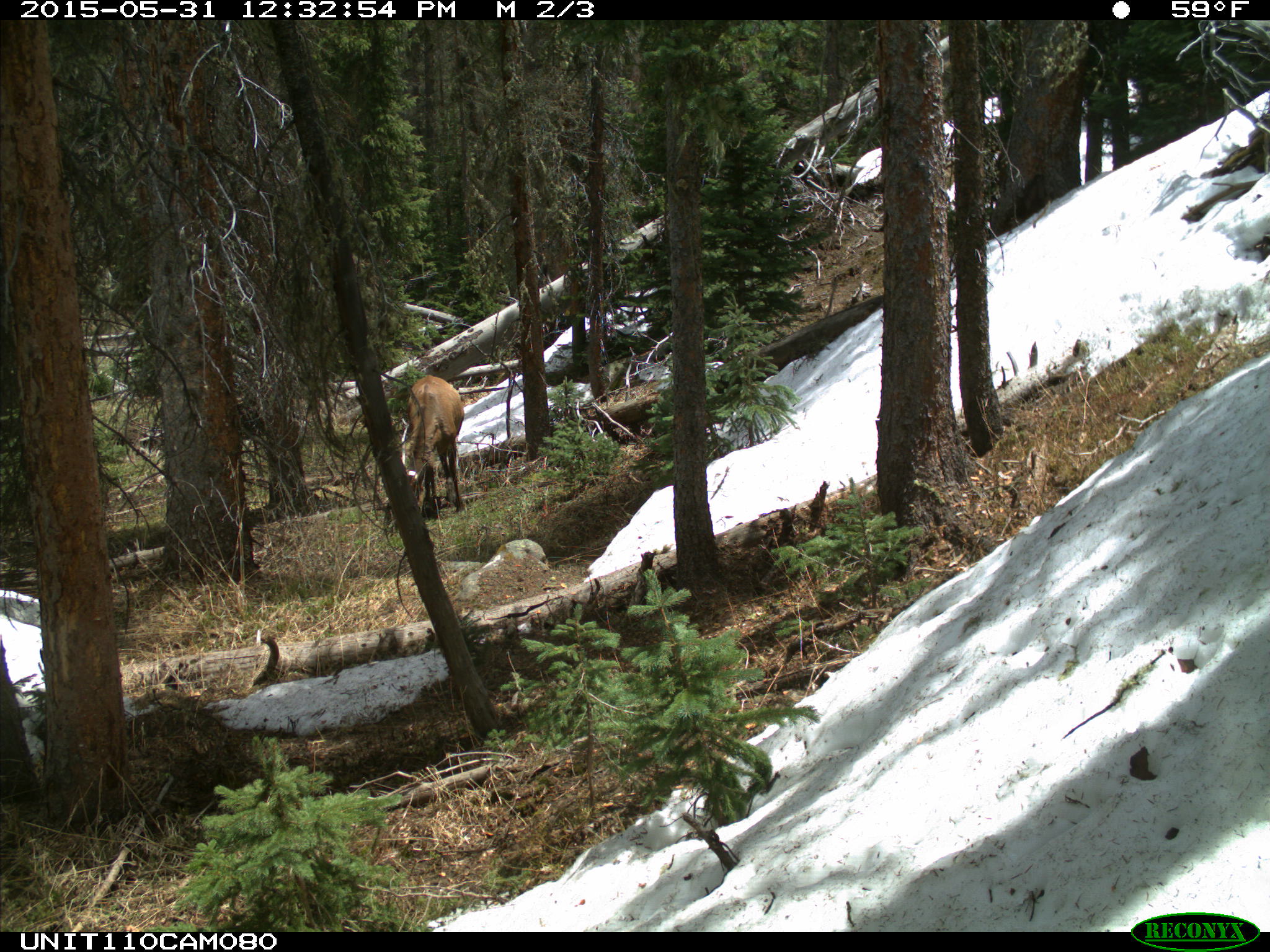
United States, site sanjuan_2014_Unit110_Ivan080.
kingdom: Animalia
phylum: Chordata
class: Mammalia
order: Artiodactyla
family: Cervidae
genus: Cervus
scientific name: Cervus elaphus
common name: red deer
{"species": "Cervus elaphus (red deer)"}